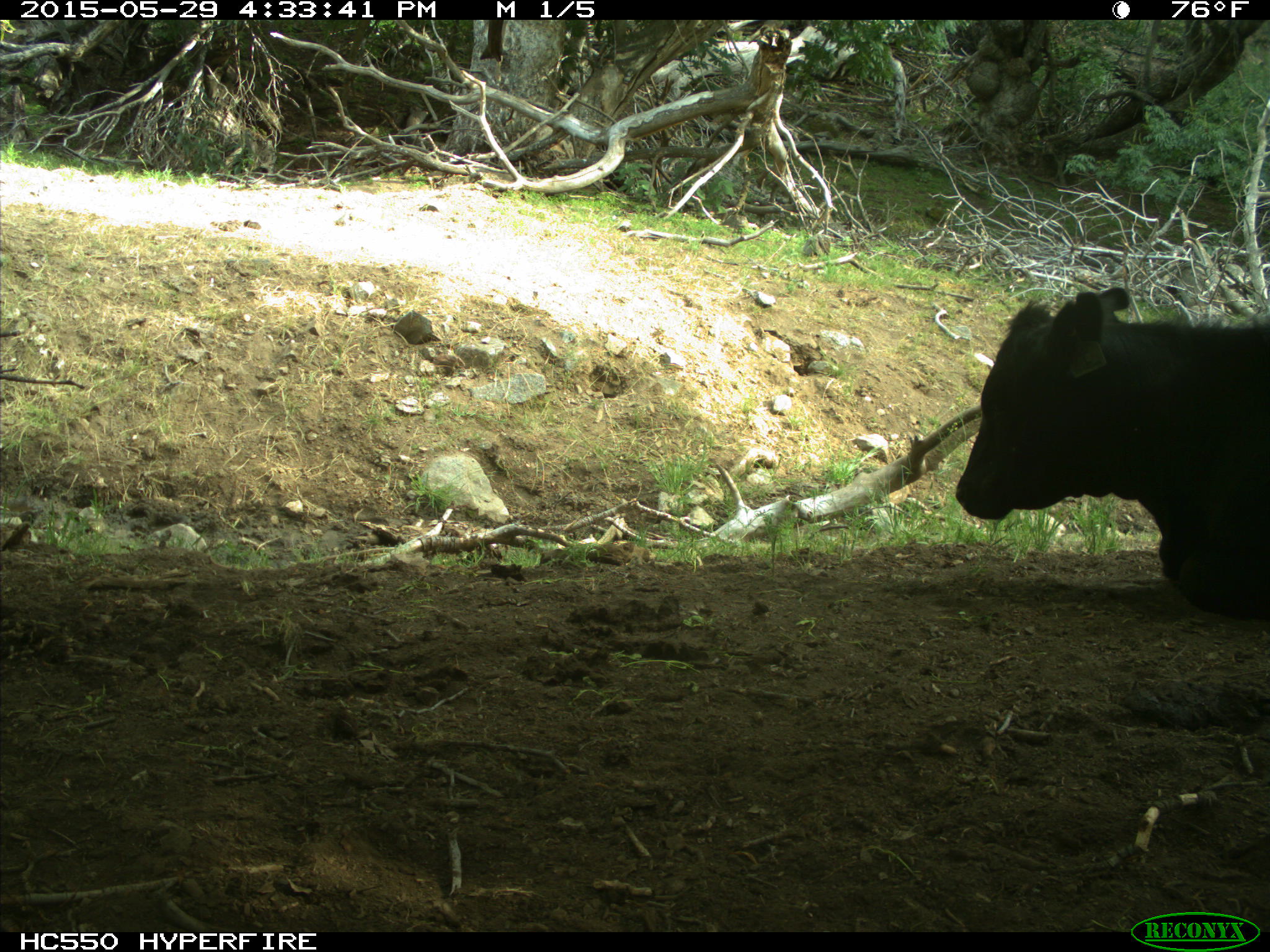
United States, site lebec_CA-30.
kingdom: Animalia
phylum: Chordata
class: Mammalia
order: Artiodactyla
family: Bovidae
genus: Bos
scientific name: Bos taurus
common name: domestic cow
Bos taurus (domestic cow).